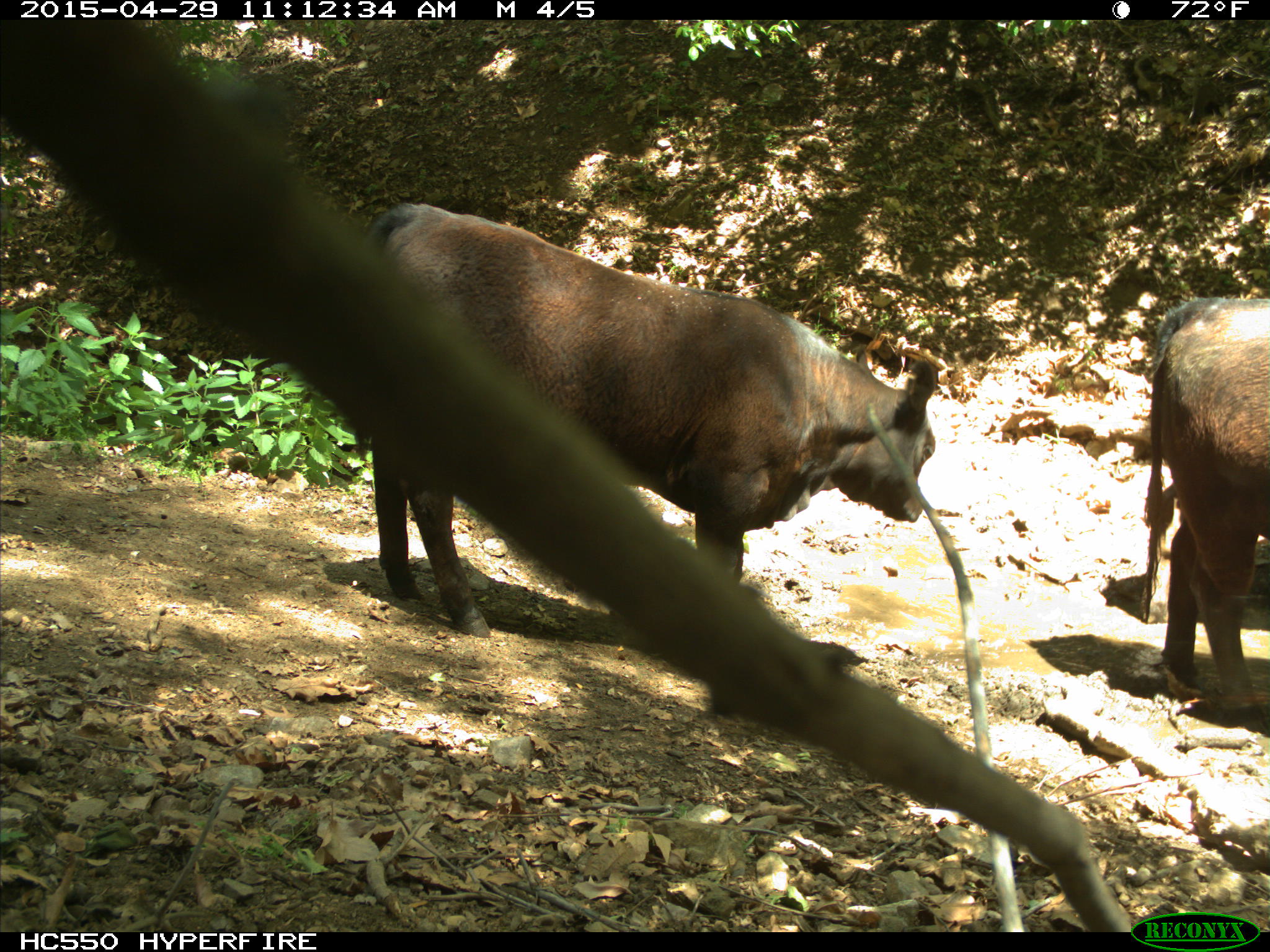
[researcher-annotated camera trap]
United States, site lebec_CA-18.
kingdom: Animalia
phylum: Chordata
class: Mammalia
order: Artiodactyla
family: Bovidae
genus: Bos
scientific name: Bos taurus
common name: domestic cow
Bos taurus (domestic cow).